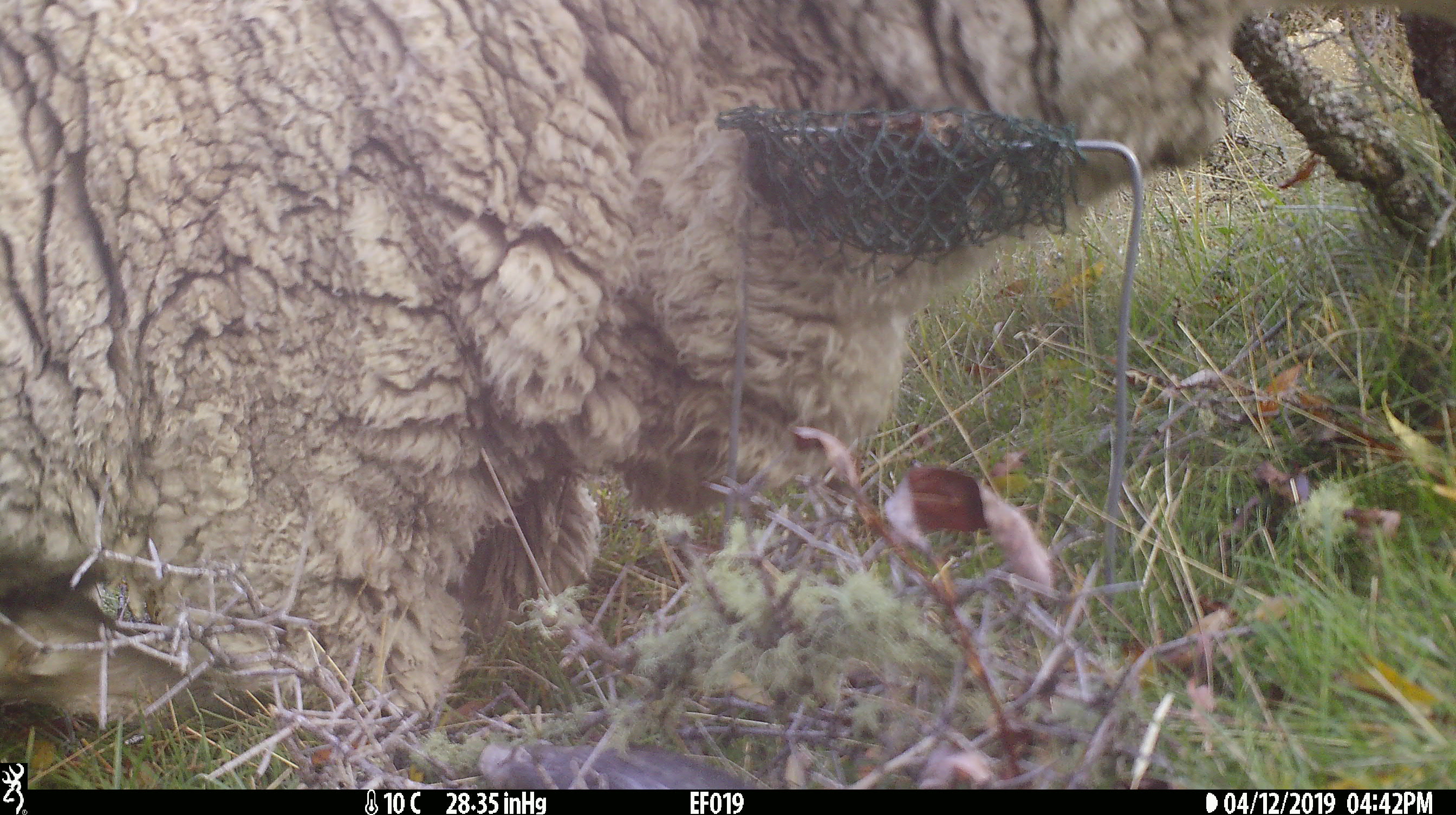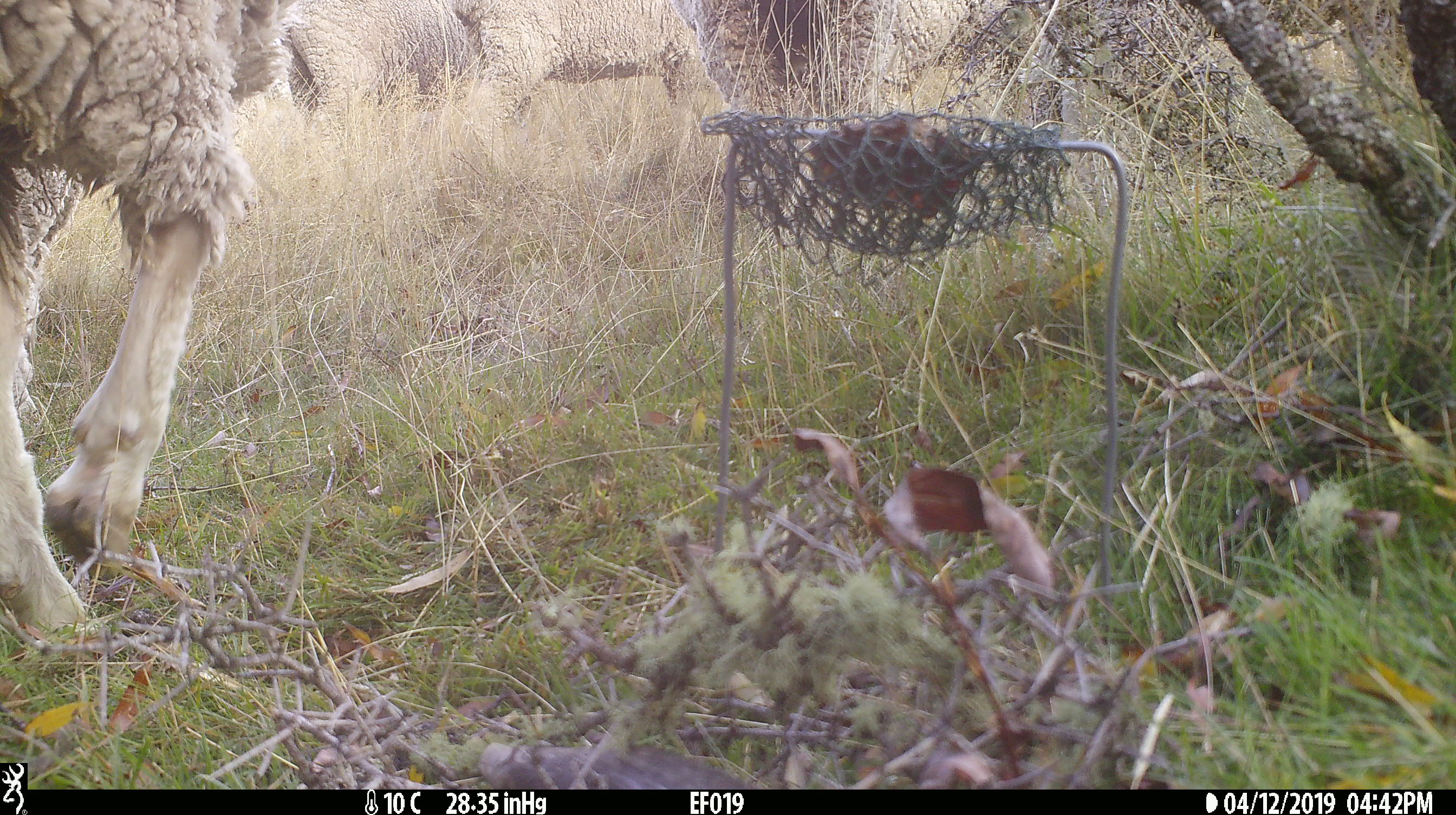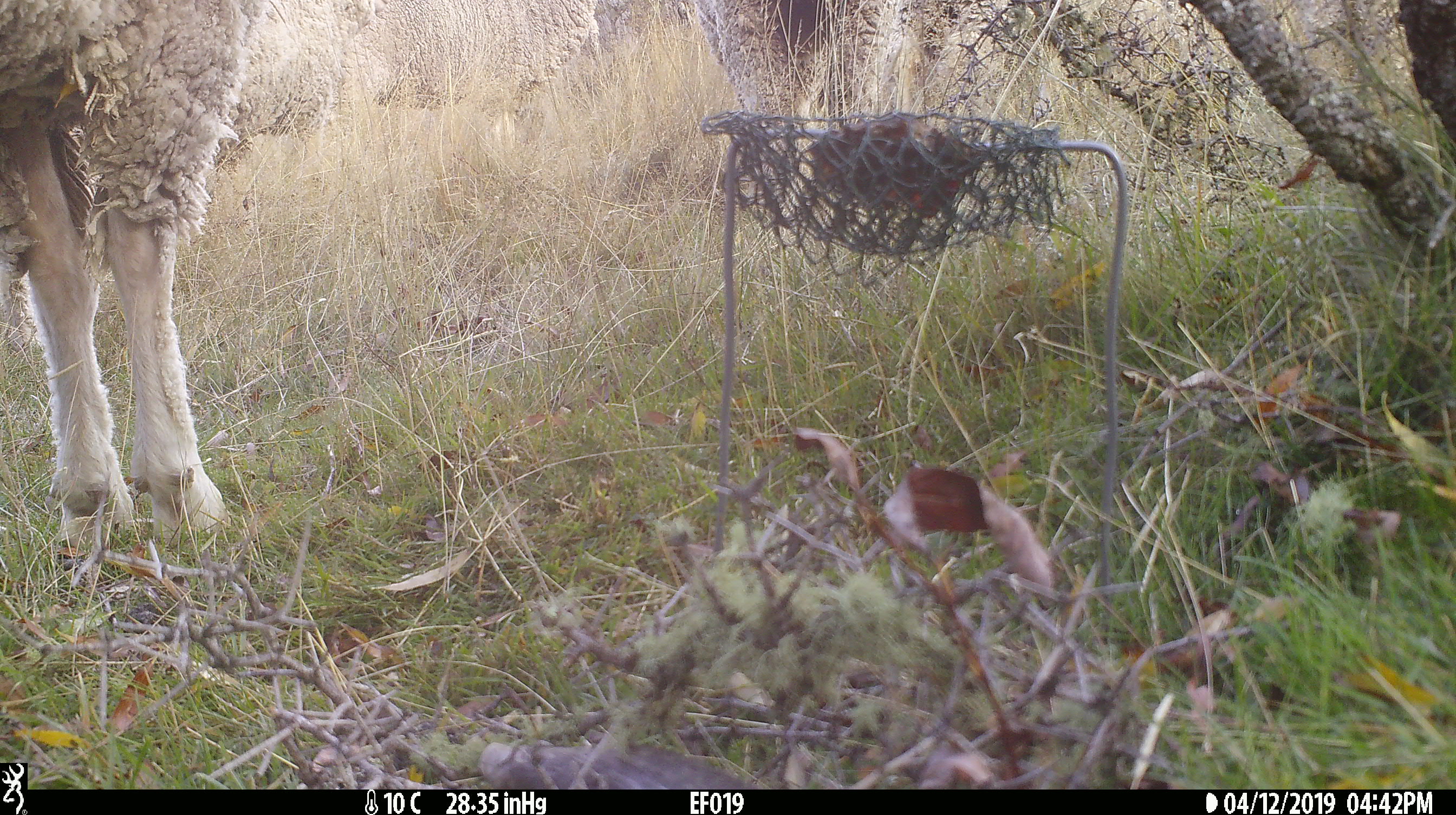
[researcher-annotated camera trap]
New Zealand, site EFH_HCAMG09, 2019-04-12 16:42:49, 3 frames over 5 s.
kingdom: Animalia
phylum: Chordata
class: Mammalia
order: Artiodactyla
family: Bovidae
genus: Ovis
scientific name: Ovis aries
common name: domestic sheep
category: sheep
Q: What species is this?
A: Sheep (domestic sheep) (Ovis aries).